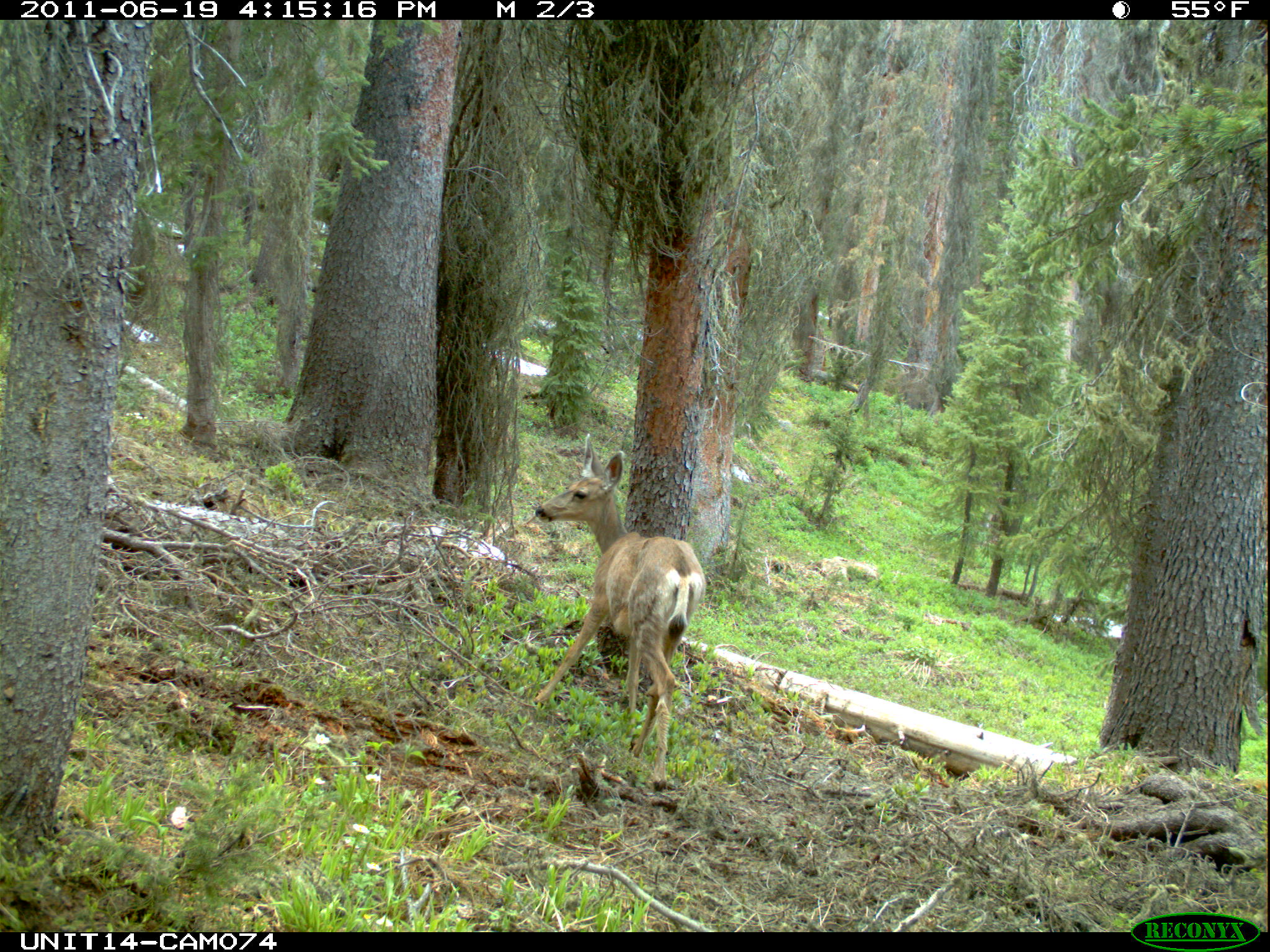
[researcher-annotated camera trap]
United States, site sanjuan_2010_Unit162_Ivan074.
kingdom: Animalia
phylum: Chordata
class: Mammalia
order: Artiodactyla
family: Cervidae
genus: Odocoileus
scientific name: Odocoileus hemionus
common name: mule deer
Odocoileus hemionus (mule deer).